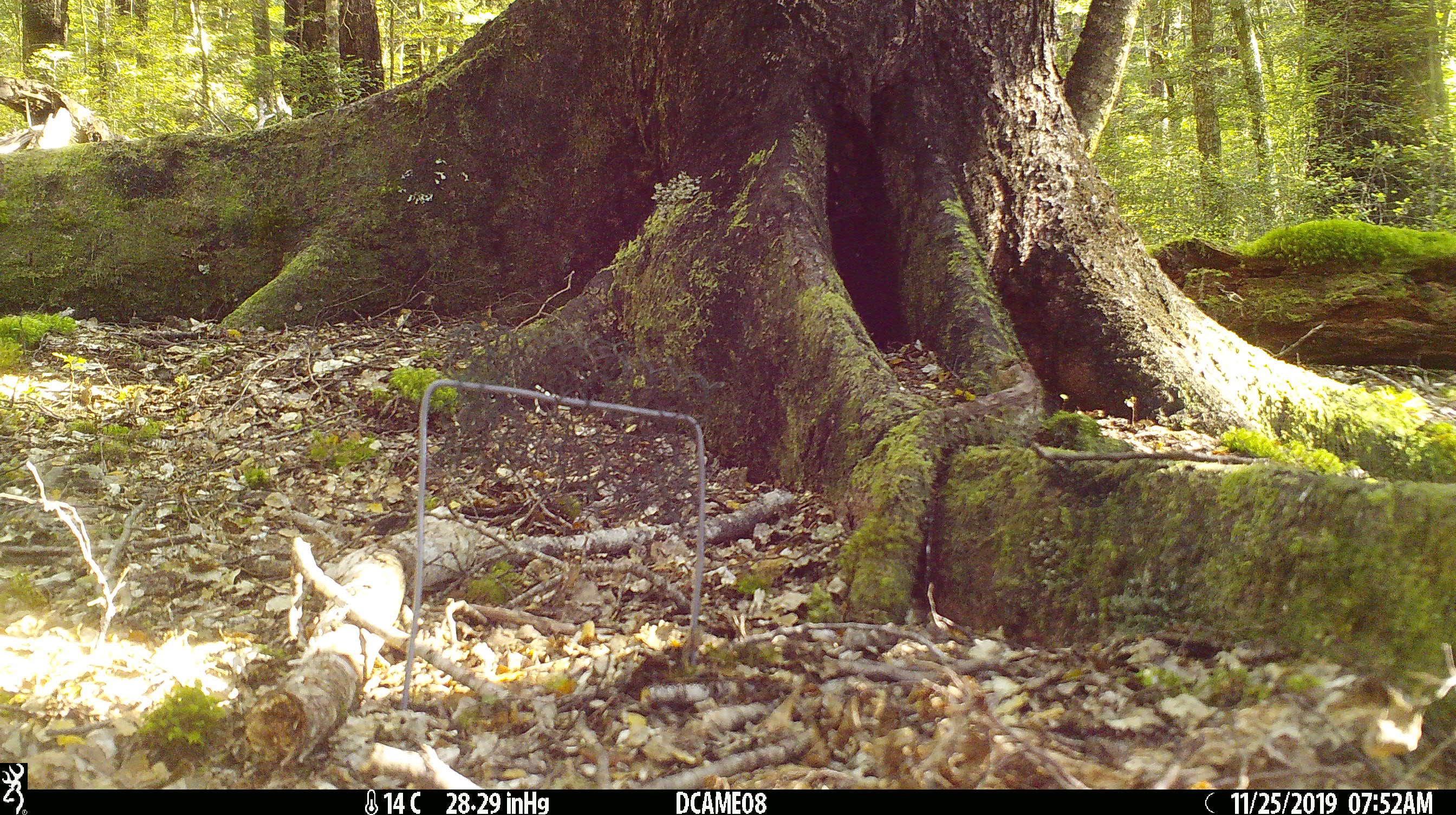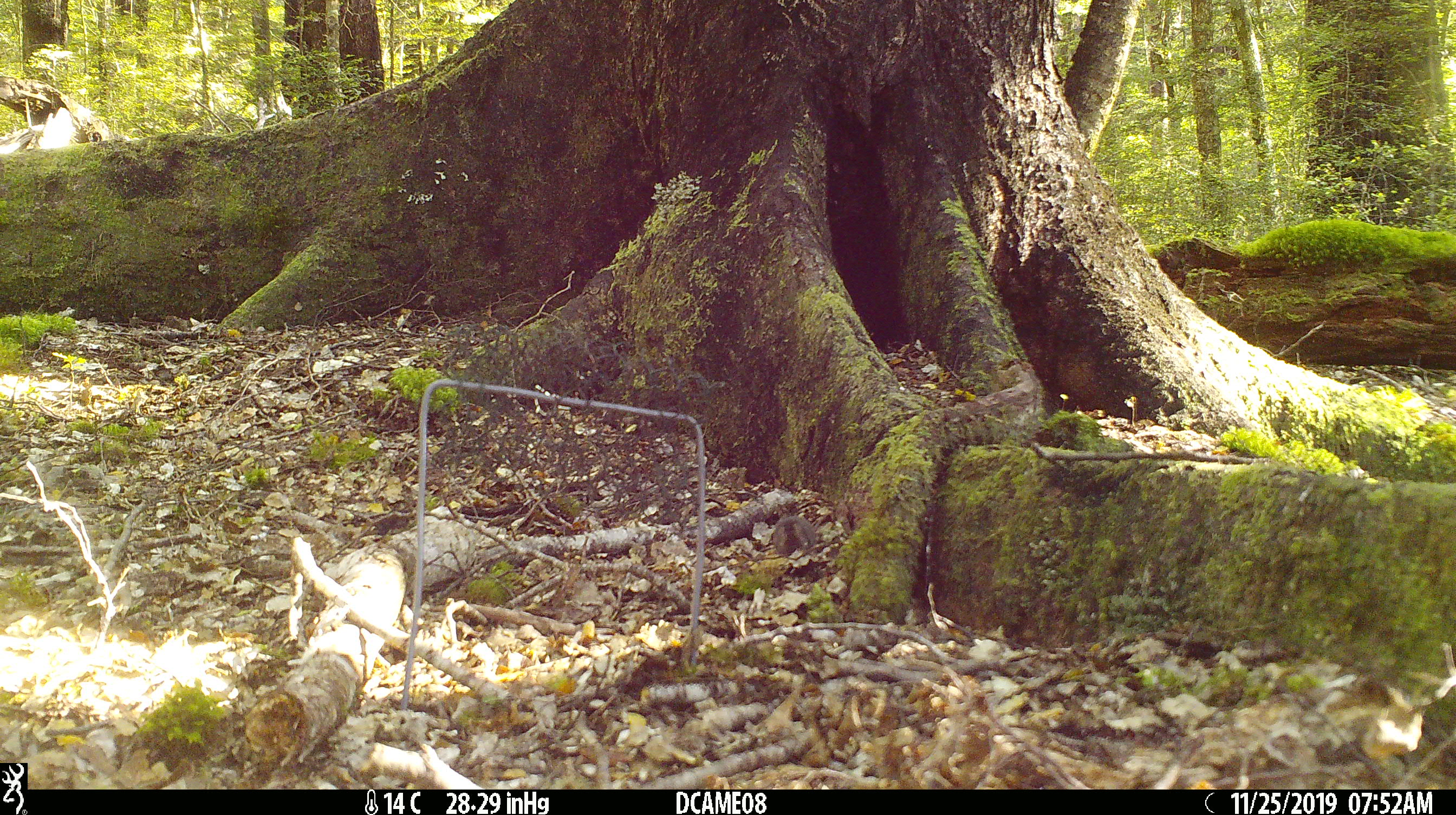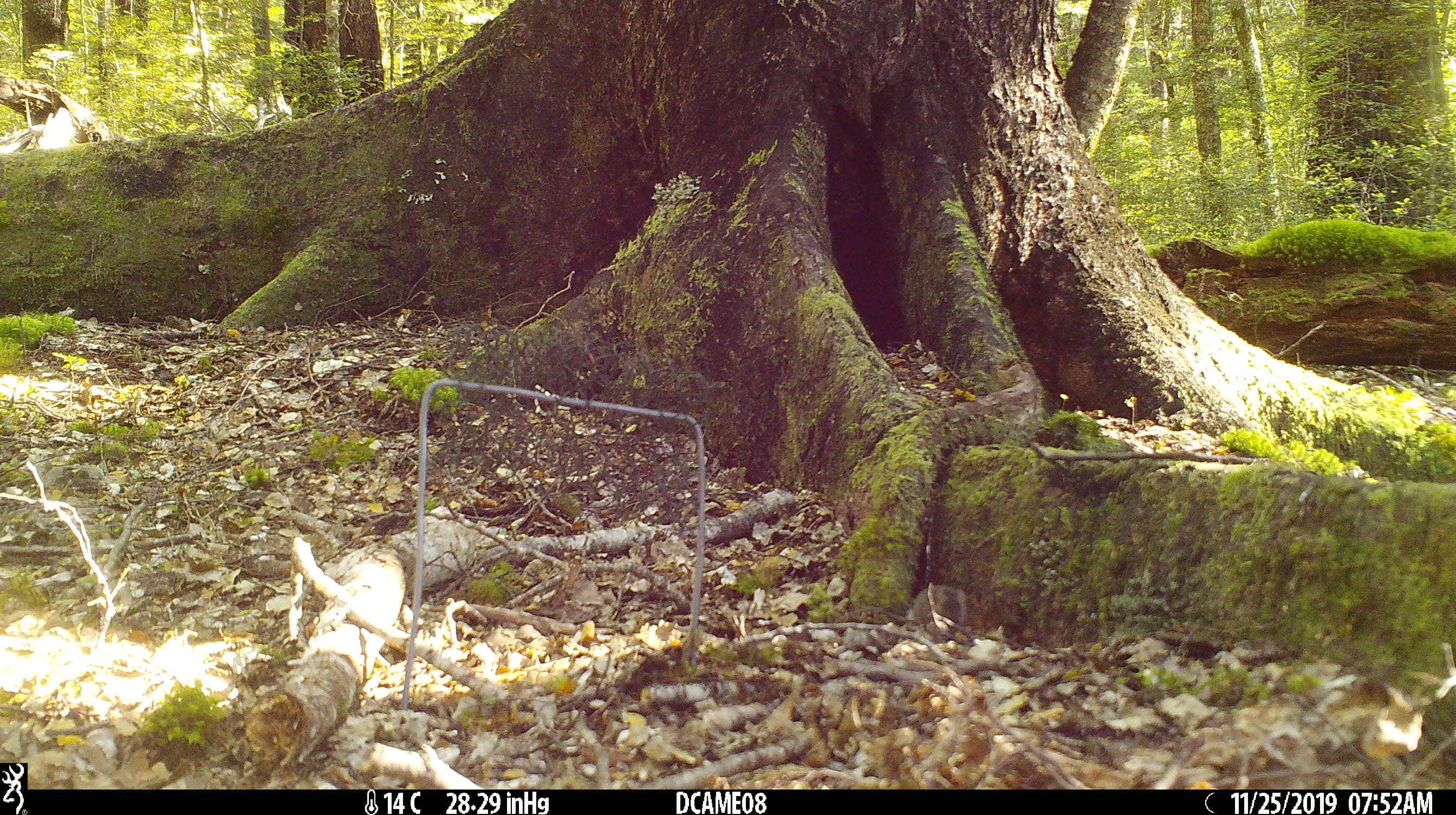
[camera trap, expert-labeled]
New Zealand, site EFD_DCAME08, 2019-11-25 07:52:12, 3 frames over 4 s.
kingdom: Animalia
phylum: Chordata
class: Mammalia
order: Rodentia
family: Muridae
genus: Mus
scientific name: Mus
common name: mouse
Mouse (Mus).